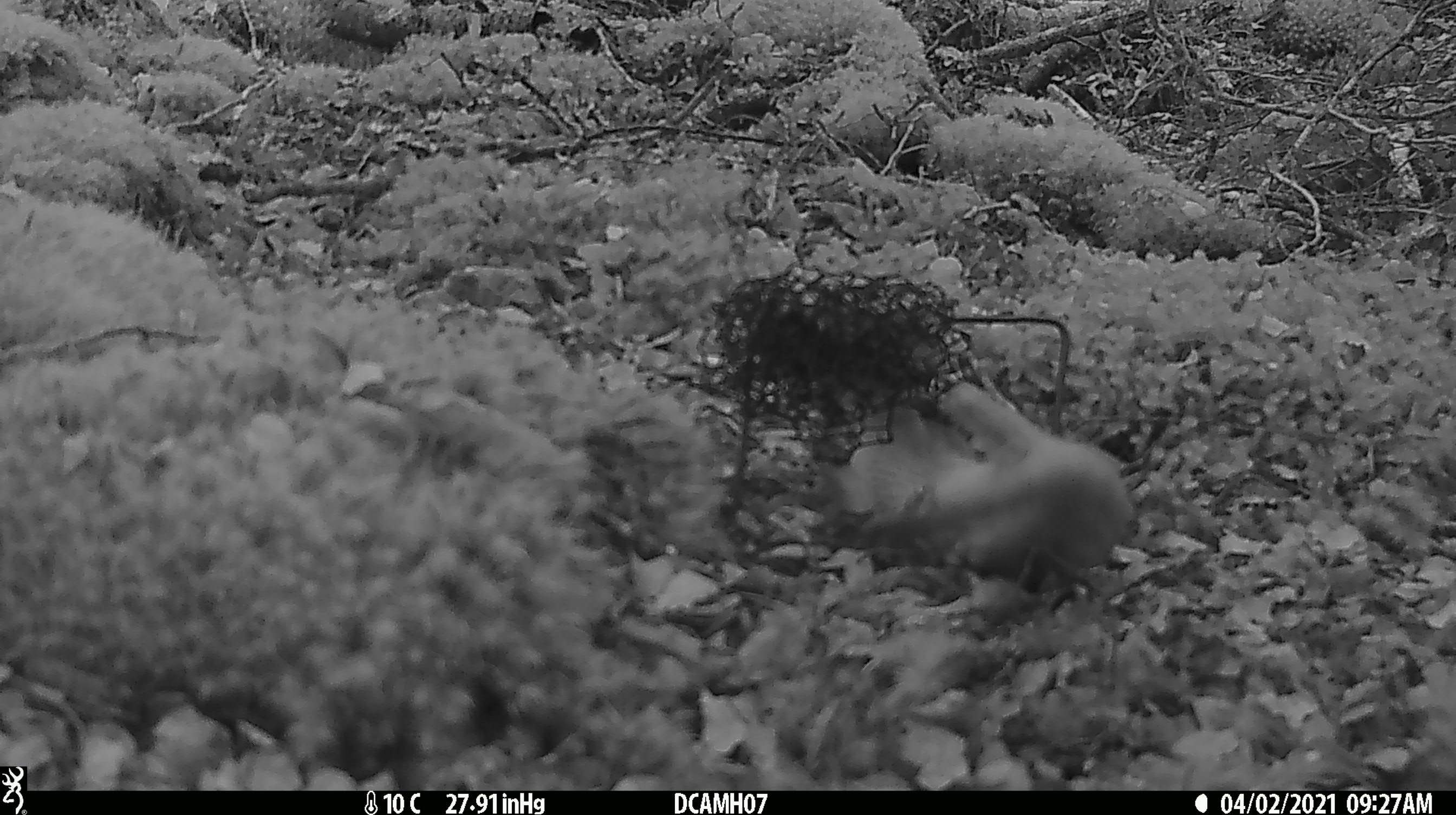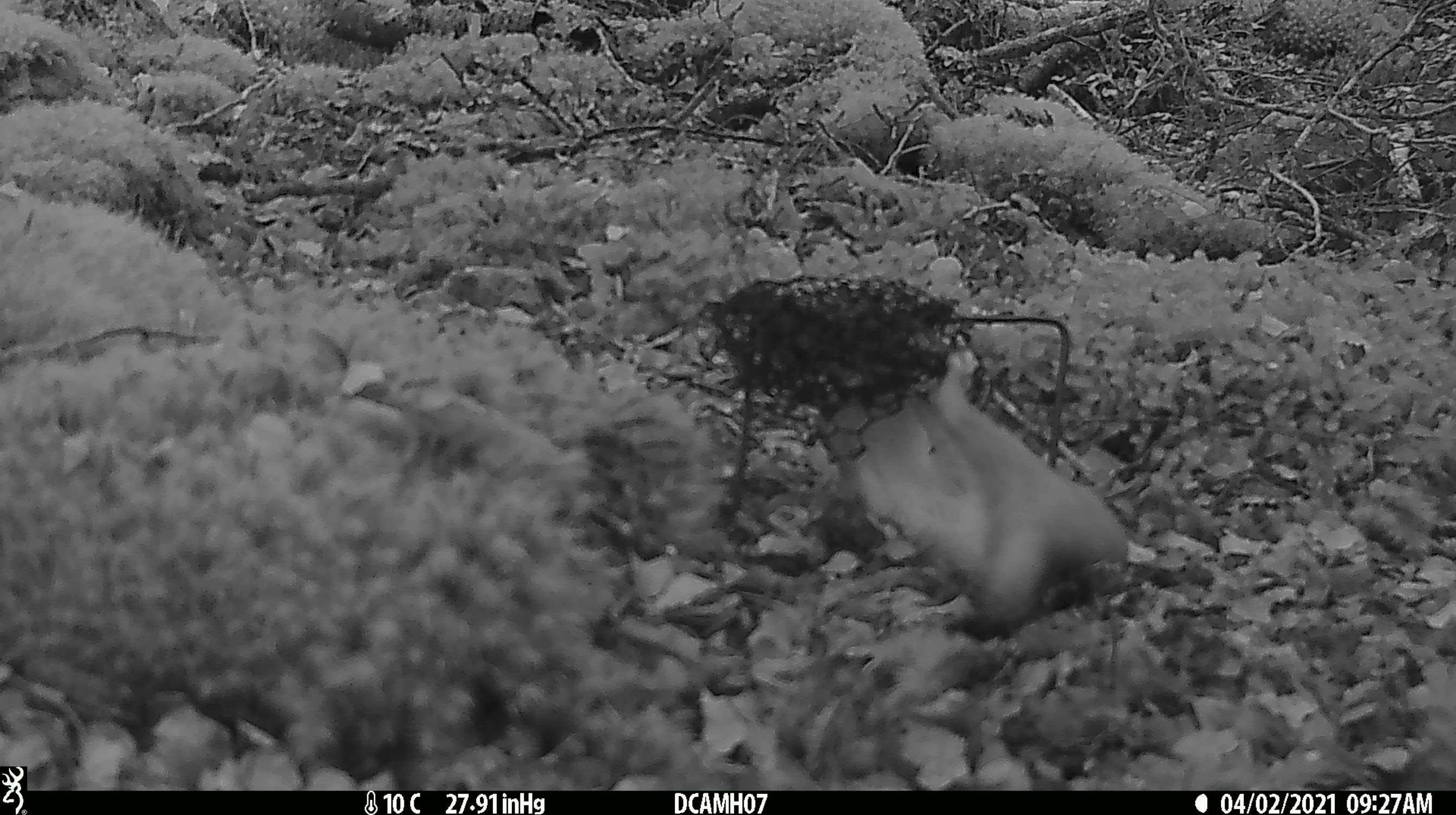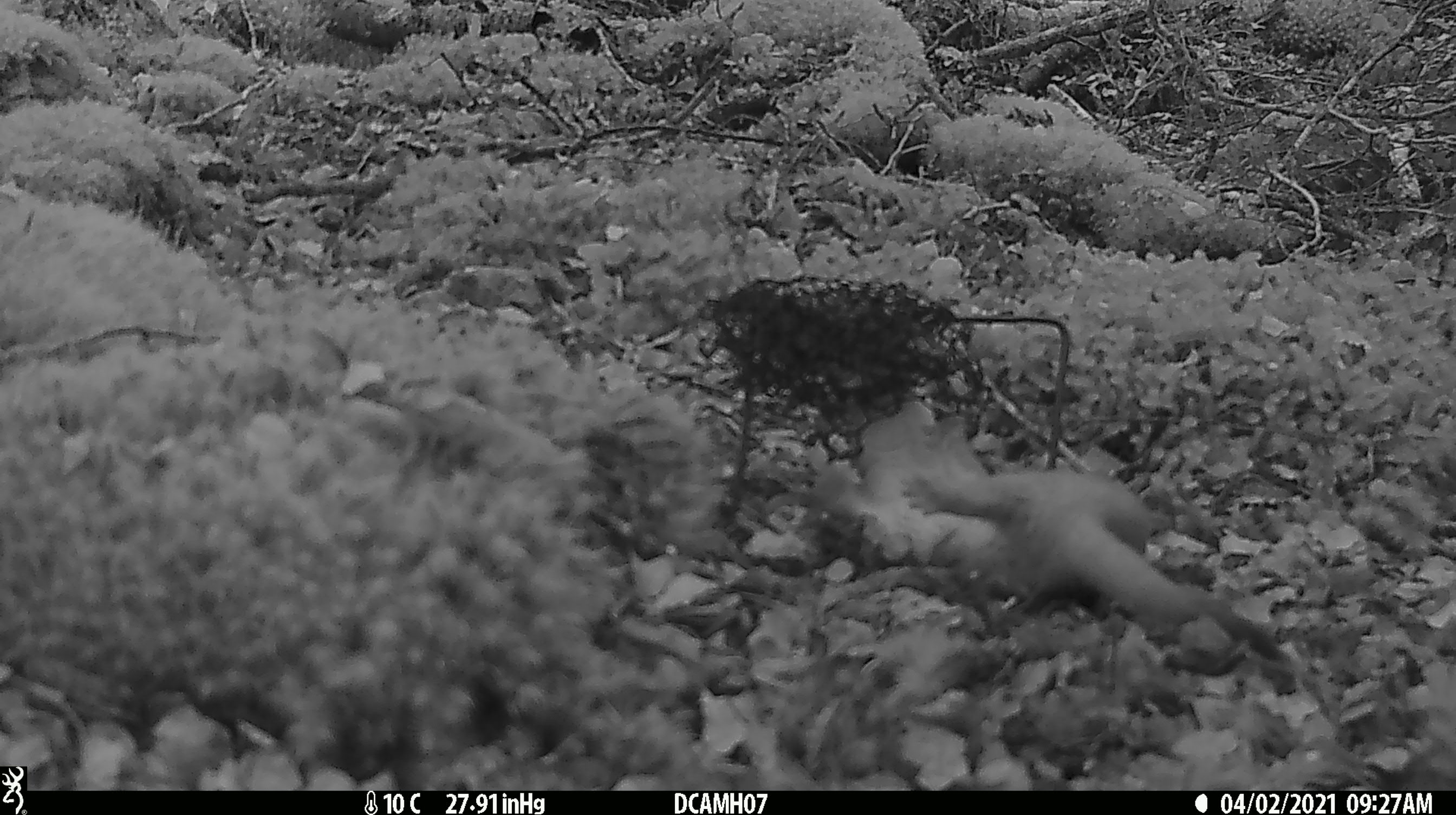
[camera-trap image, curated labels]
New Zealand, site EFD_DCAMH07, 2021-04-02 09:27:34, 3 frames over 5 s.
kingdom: Animalia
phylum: Chordata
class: Mammalia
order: Carnivora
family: Mustelidae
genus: Mustela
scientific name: Mustela erminea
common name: stoat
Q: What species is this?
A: Stoat (Mustela erminea).